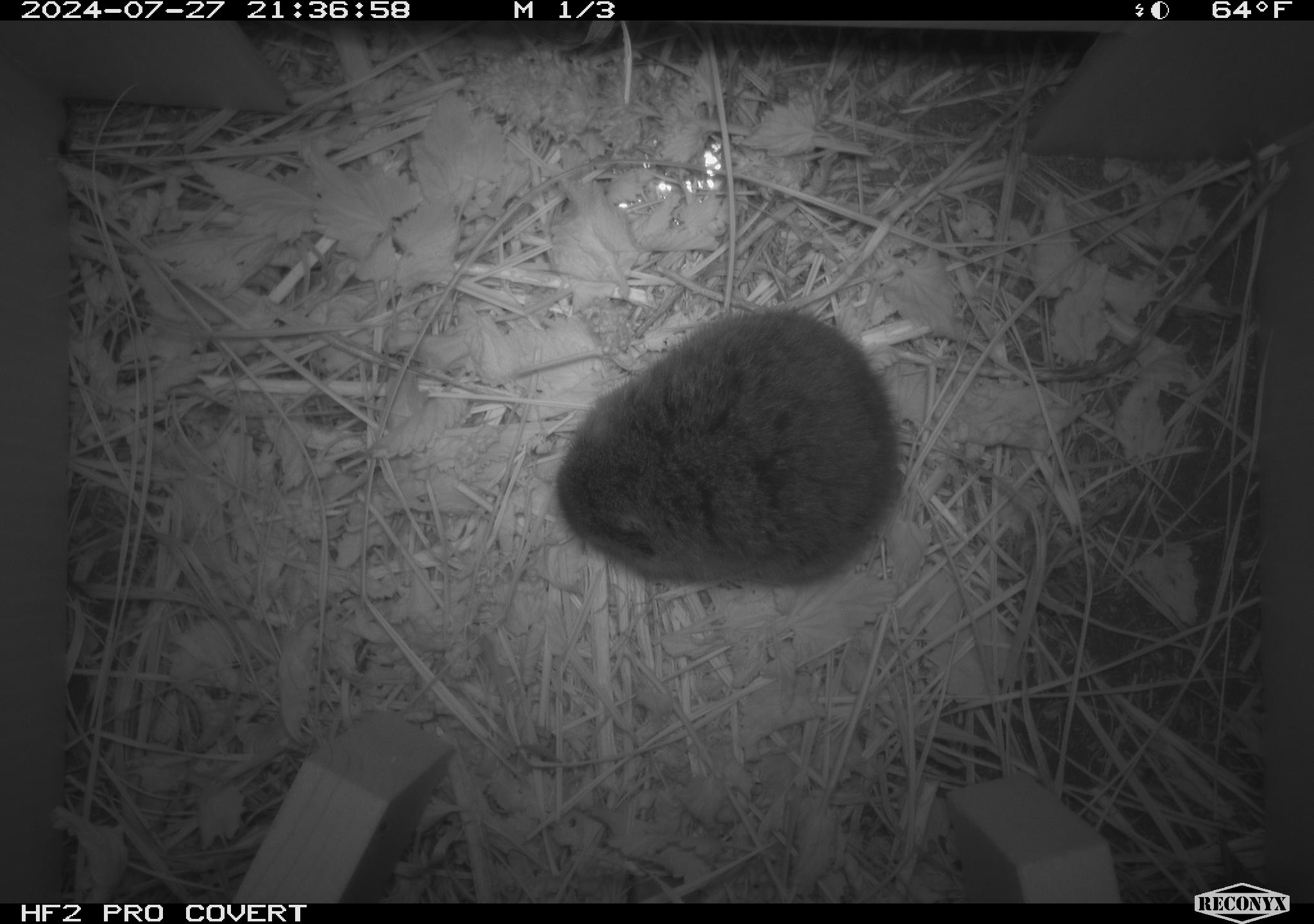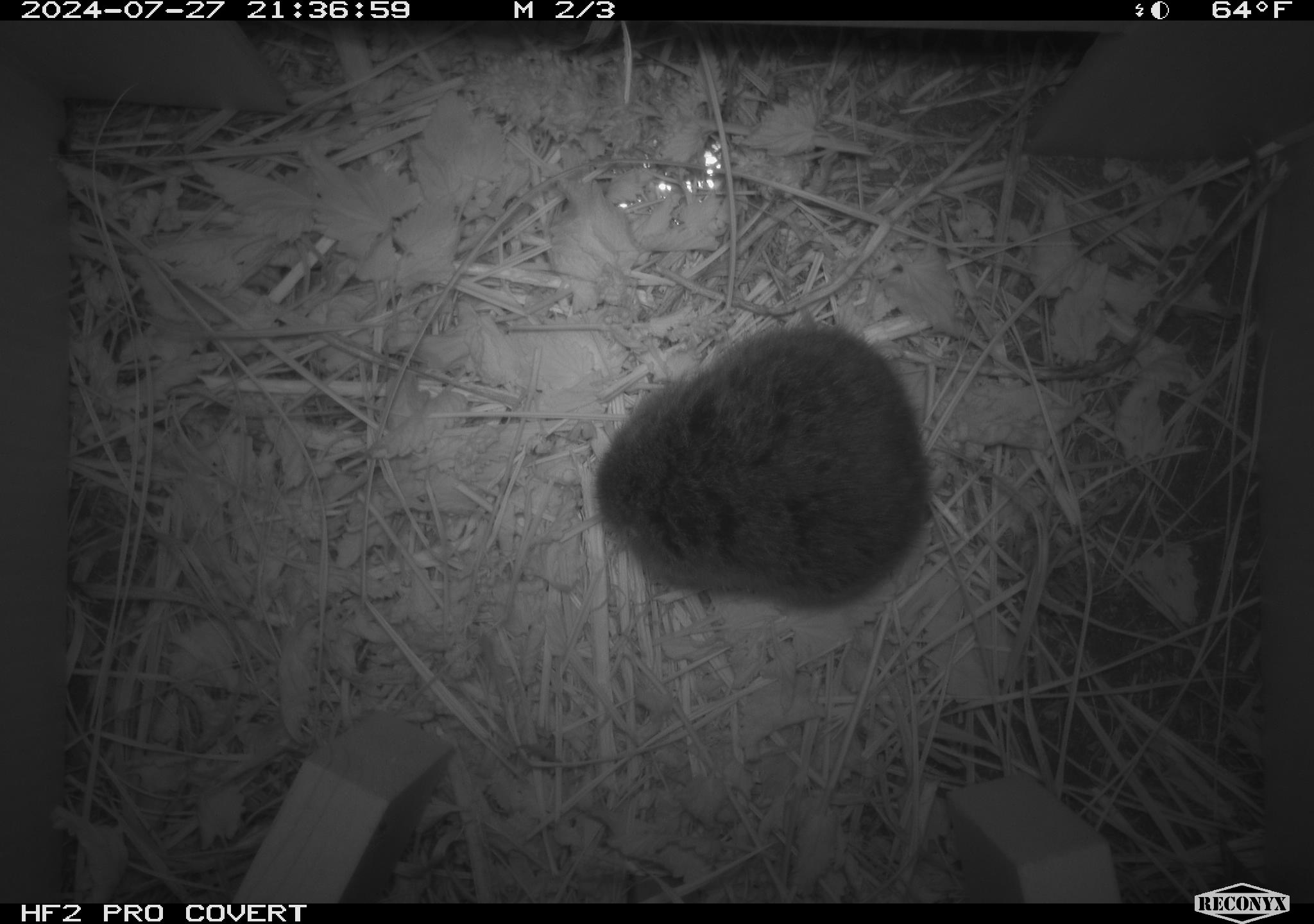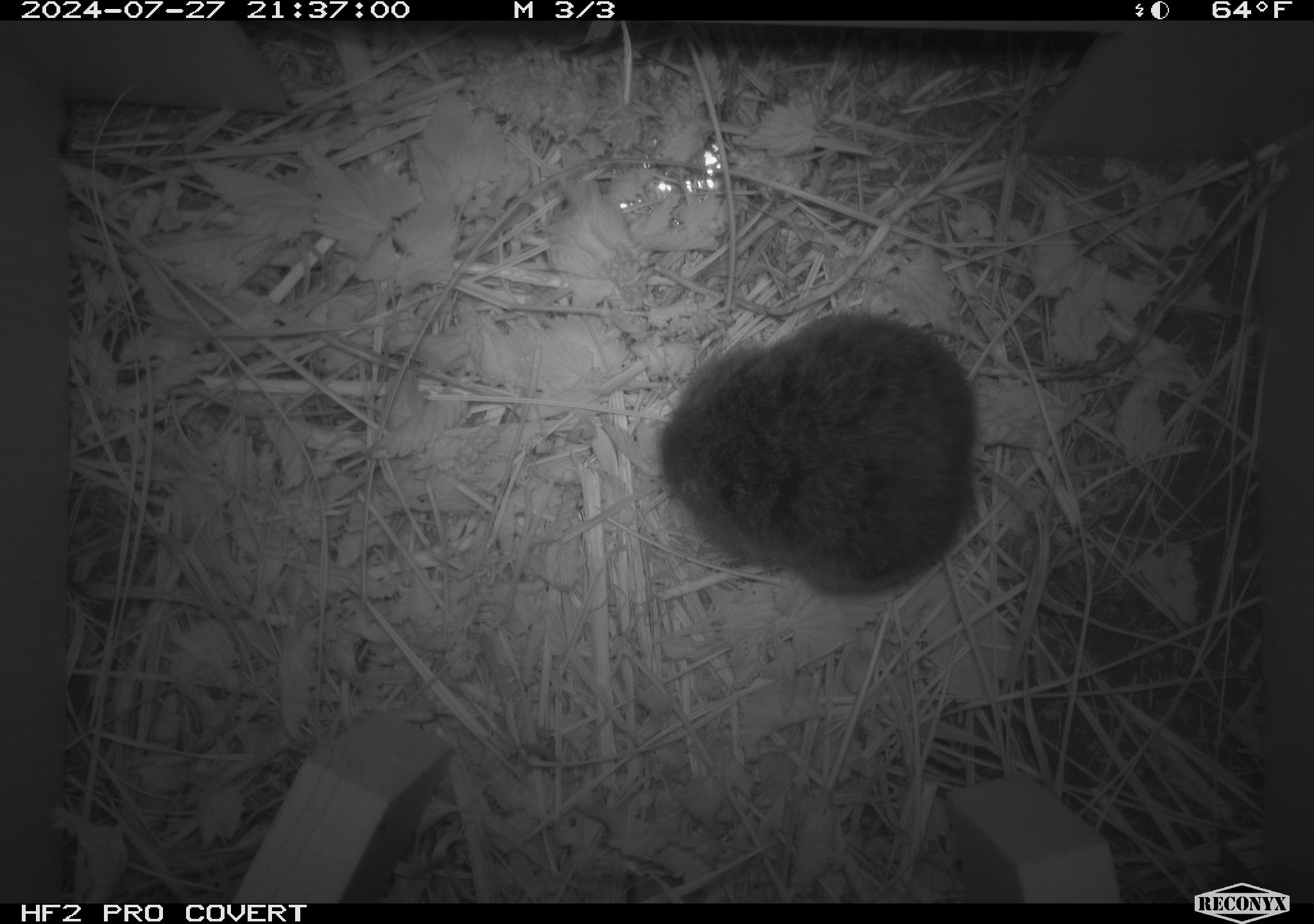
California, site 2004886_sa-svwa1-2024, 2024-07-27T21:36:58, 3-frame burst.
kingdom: Animalia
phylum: Chordata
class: Mammalia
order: Rodentia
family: Cricetidae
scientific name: Arvicolinae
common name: voles, lemmings, and muskrats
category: arvicolinae subfamily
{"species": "arvicolinae subfamily (voles, lemmings, and muskrats) (Arvicolinae)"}